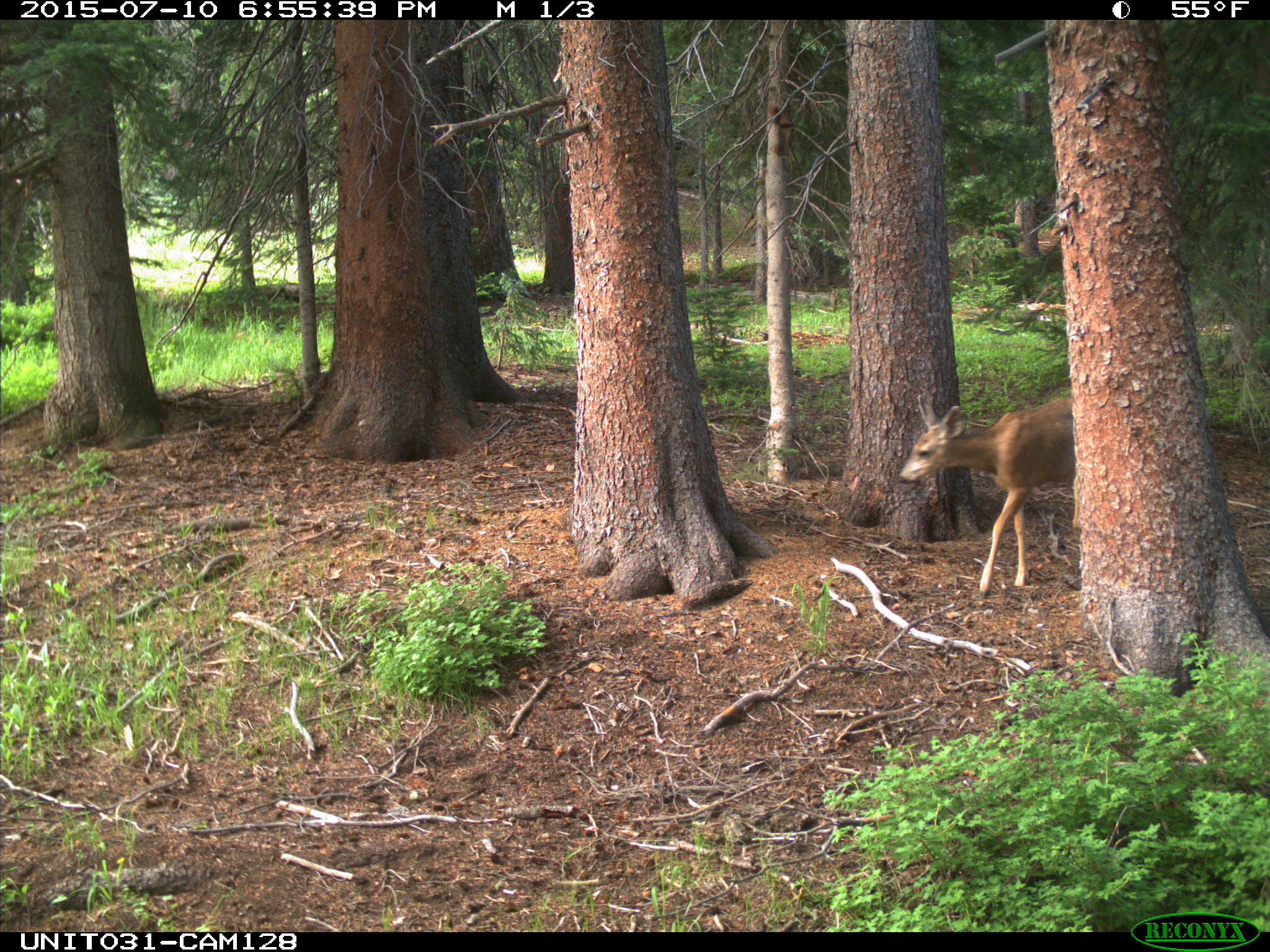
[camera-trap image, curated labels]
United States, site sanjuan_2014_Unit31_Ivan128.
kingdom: Animalia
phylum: Chordata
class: Mammalia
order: Artiodactyla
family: Cervidae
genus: Odocoileus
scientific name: Odocoileus hemionus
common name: mule deer